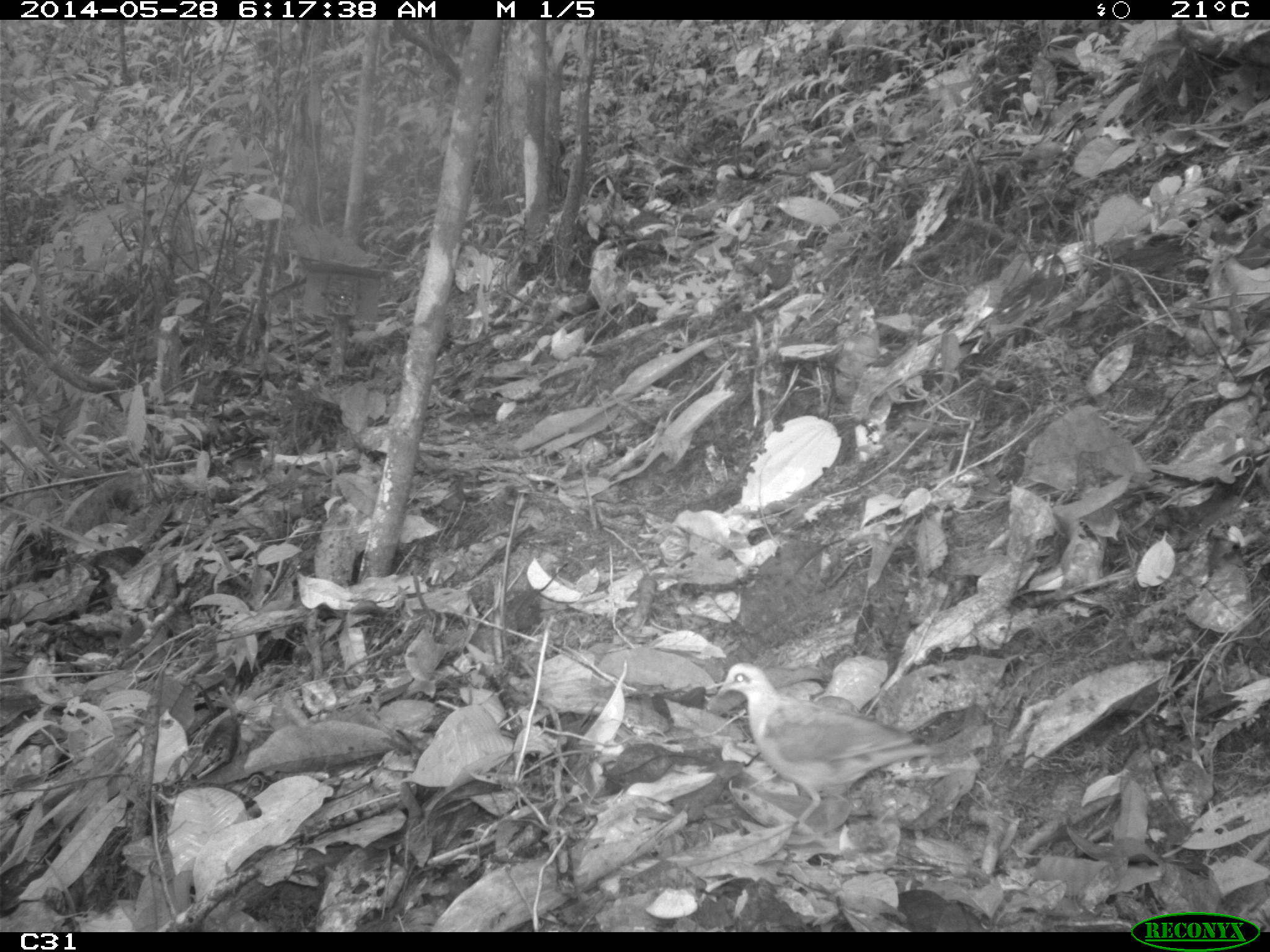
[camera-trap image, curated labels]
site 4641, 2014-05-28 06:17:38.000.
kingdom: Animalia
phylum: Chordata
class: Aves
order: Columbiformes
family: Columbidae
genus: Leptotila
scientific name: Leptotila rufaxilla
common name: gray-fronted dove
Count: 1.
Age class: adult.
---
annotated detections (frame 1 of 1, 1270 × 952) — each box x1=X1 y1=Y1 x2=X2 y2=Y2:
leptotila rufaxilla: x1=716 y1=662 x2=944 y2=825